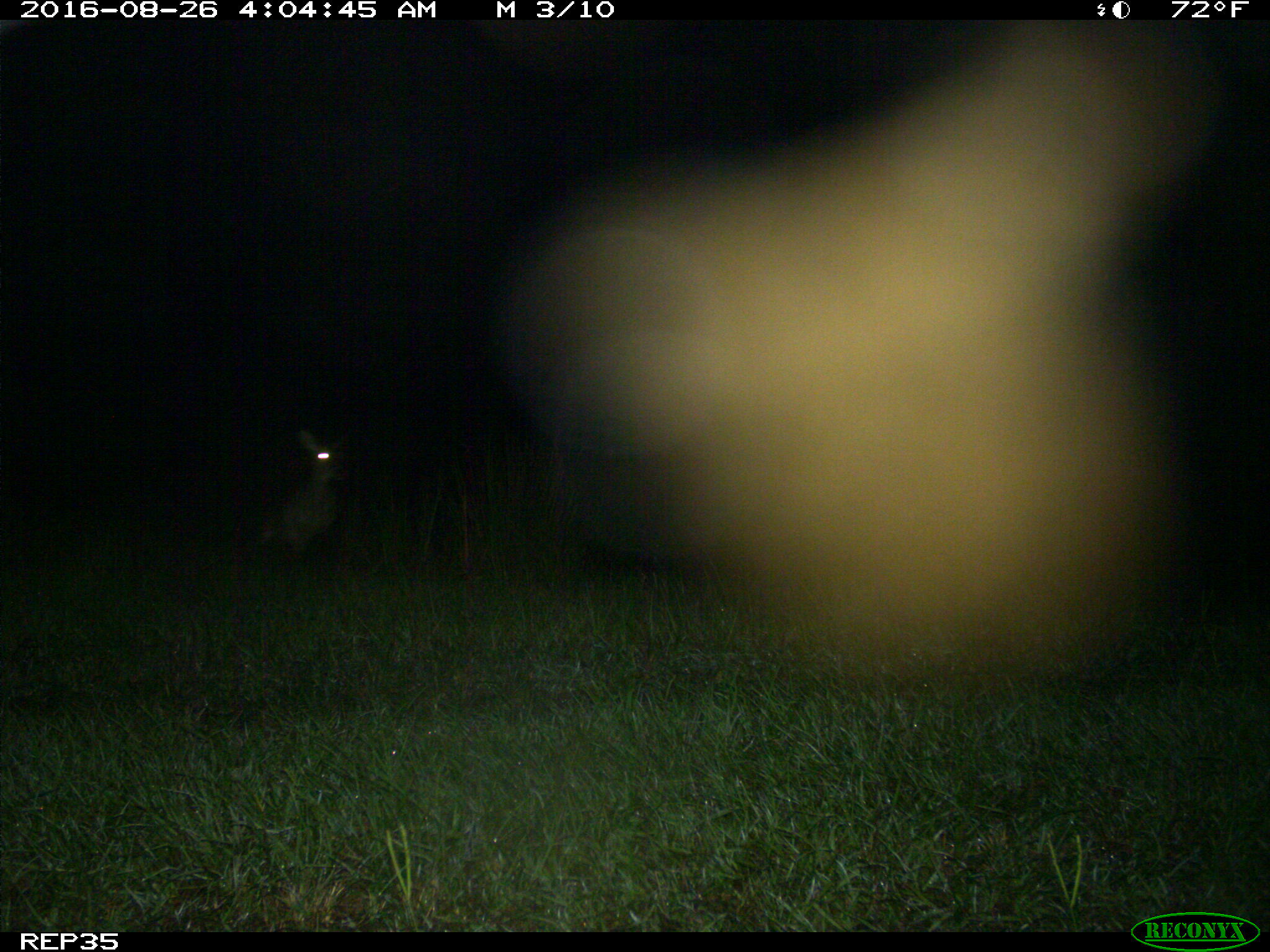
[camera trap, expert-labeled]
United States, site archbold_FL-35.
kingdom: Animalia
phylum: Chordata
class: Mammalia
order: Artiodactyla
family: Cervidae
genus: Odocoileus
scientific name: Odocoileus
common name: deer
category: unidentified deer